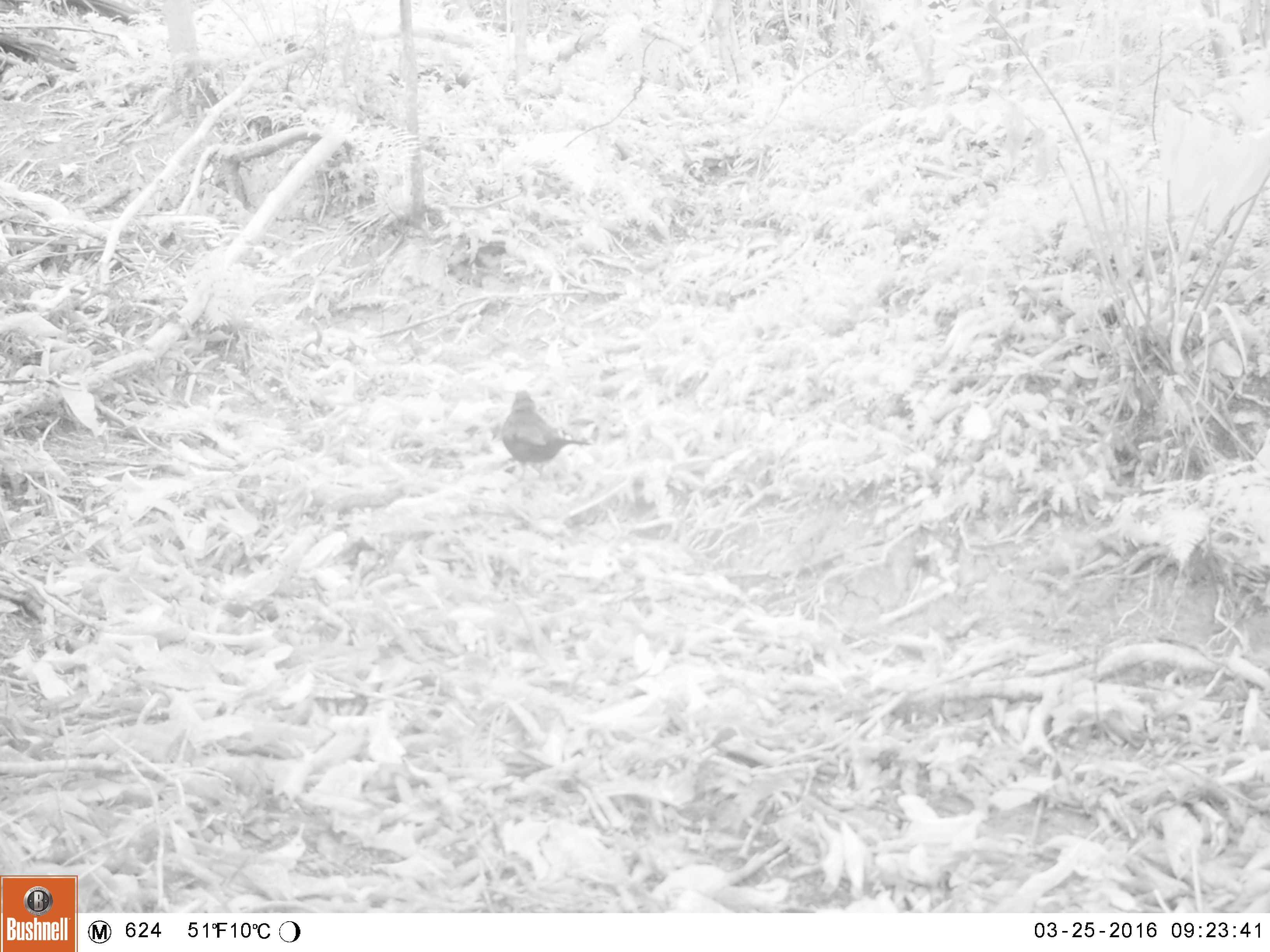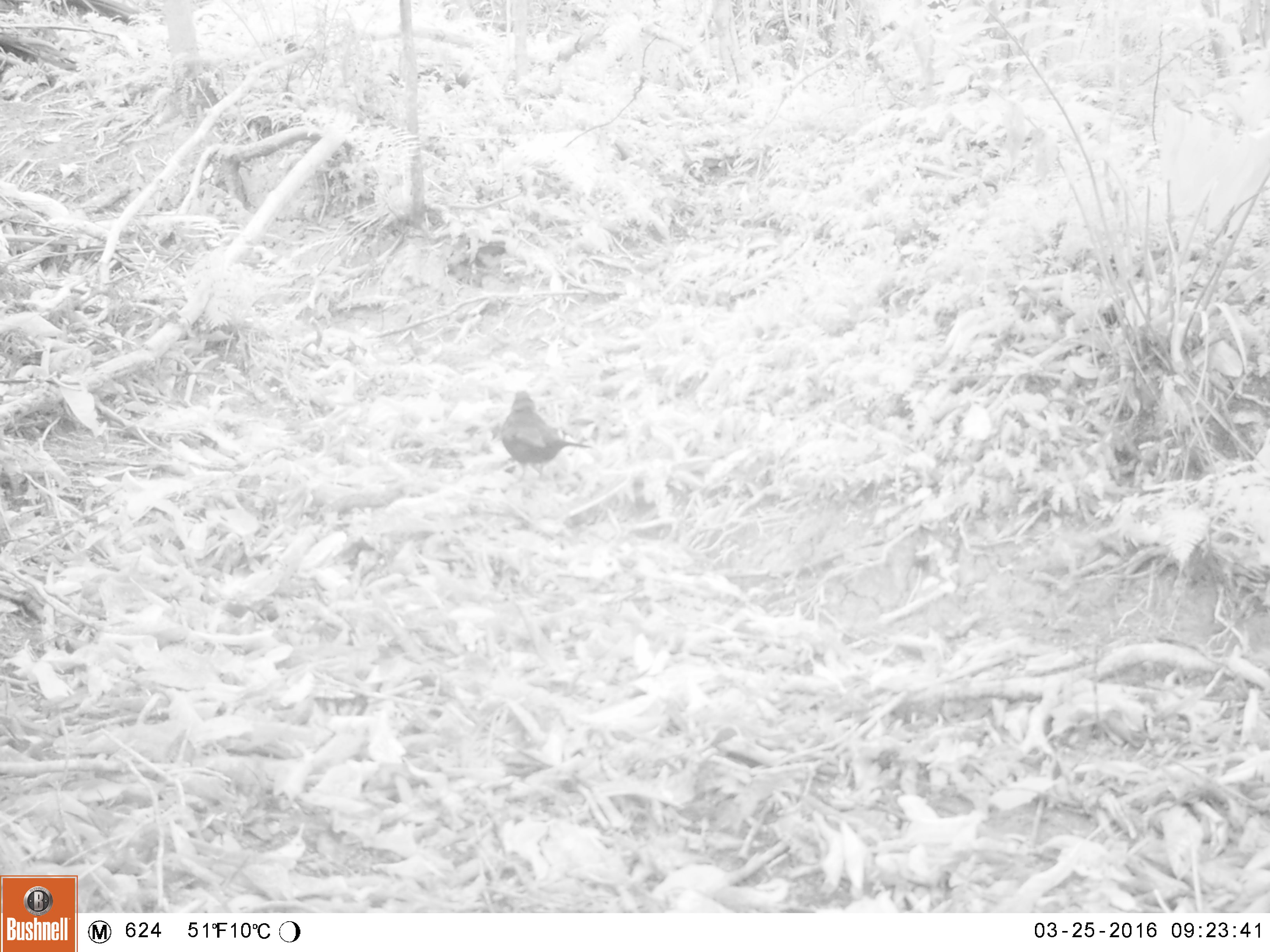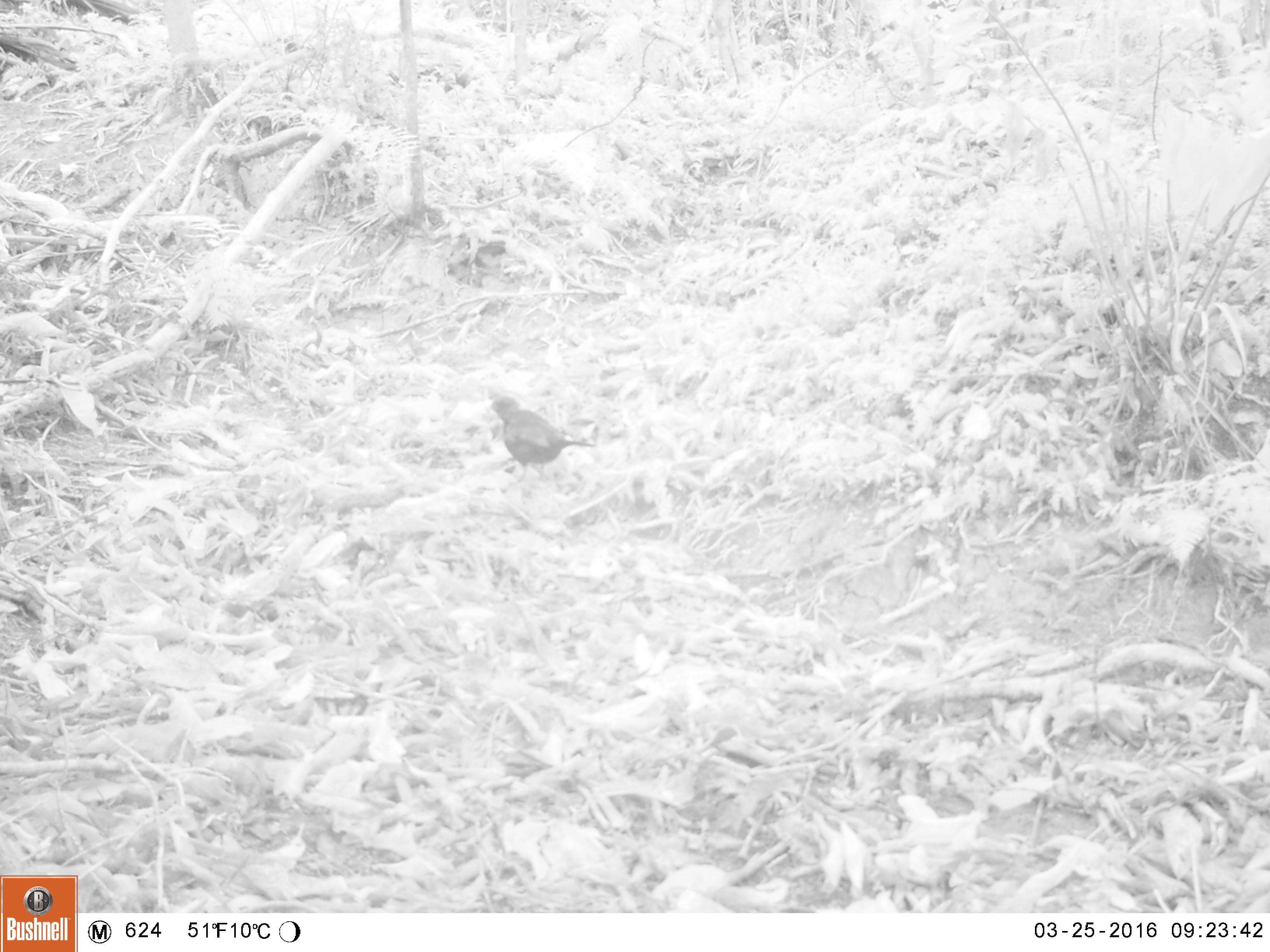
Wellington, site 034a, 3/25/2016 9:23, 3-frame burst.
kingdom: Animalia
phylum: Chordata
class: Aves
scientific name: Aves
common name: bird